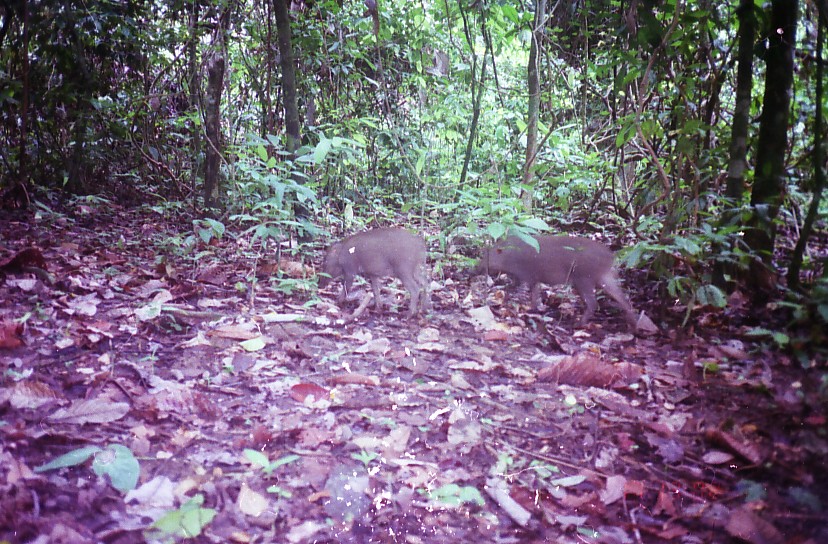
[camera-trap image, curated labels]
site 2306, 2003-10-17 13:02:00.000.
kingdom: Animalia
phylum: Chordata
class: Mammalia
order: Artiodactyla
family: Suidae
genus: Sus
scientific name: Sus scrofa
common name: wild boar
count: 2